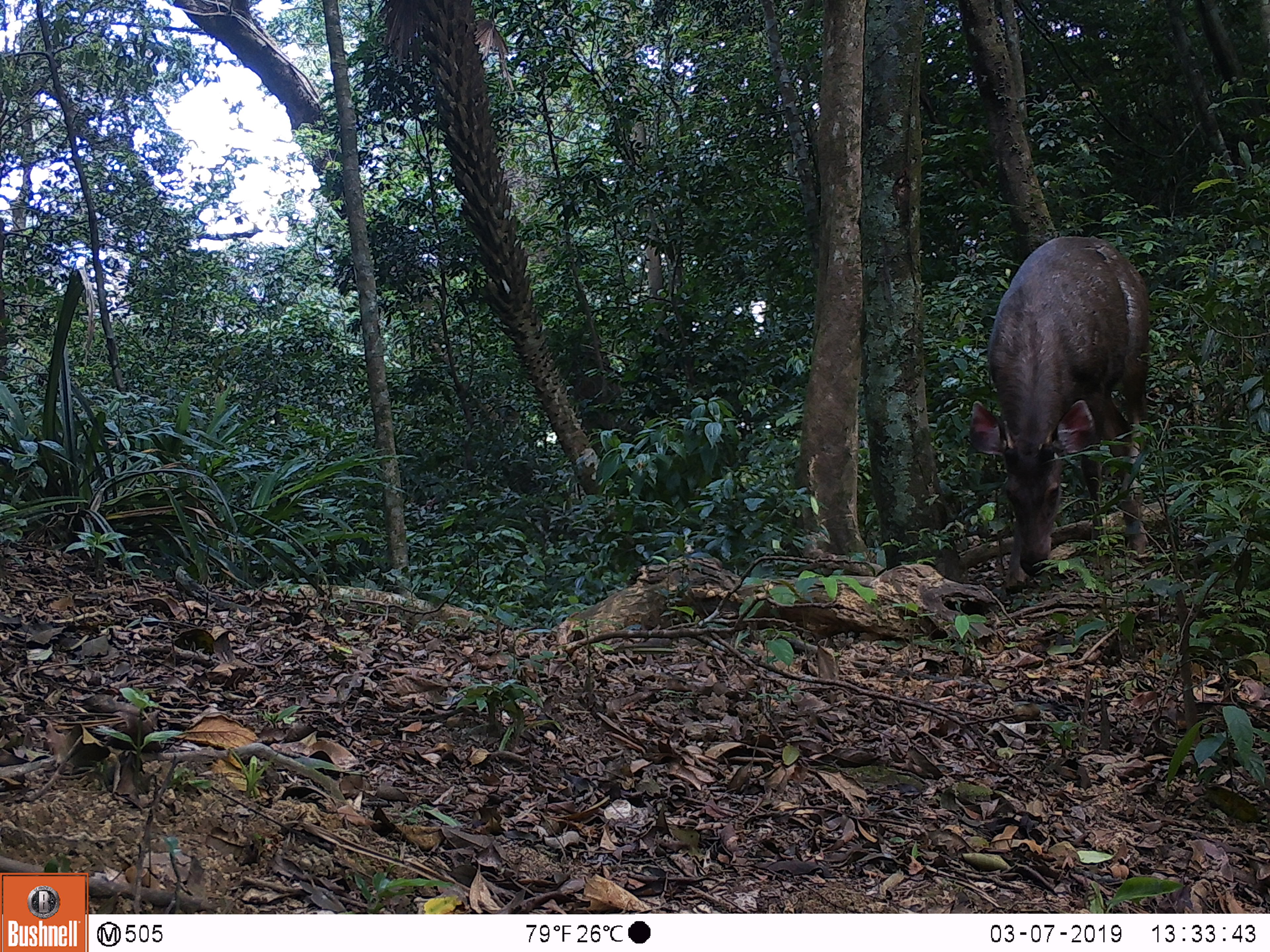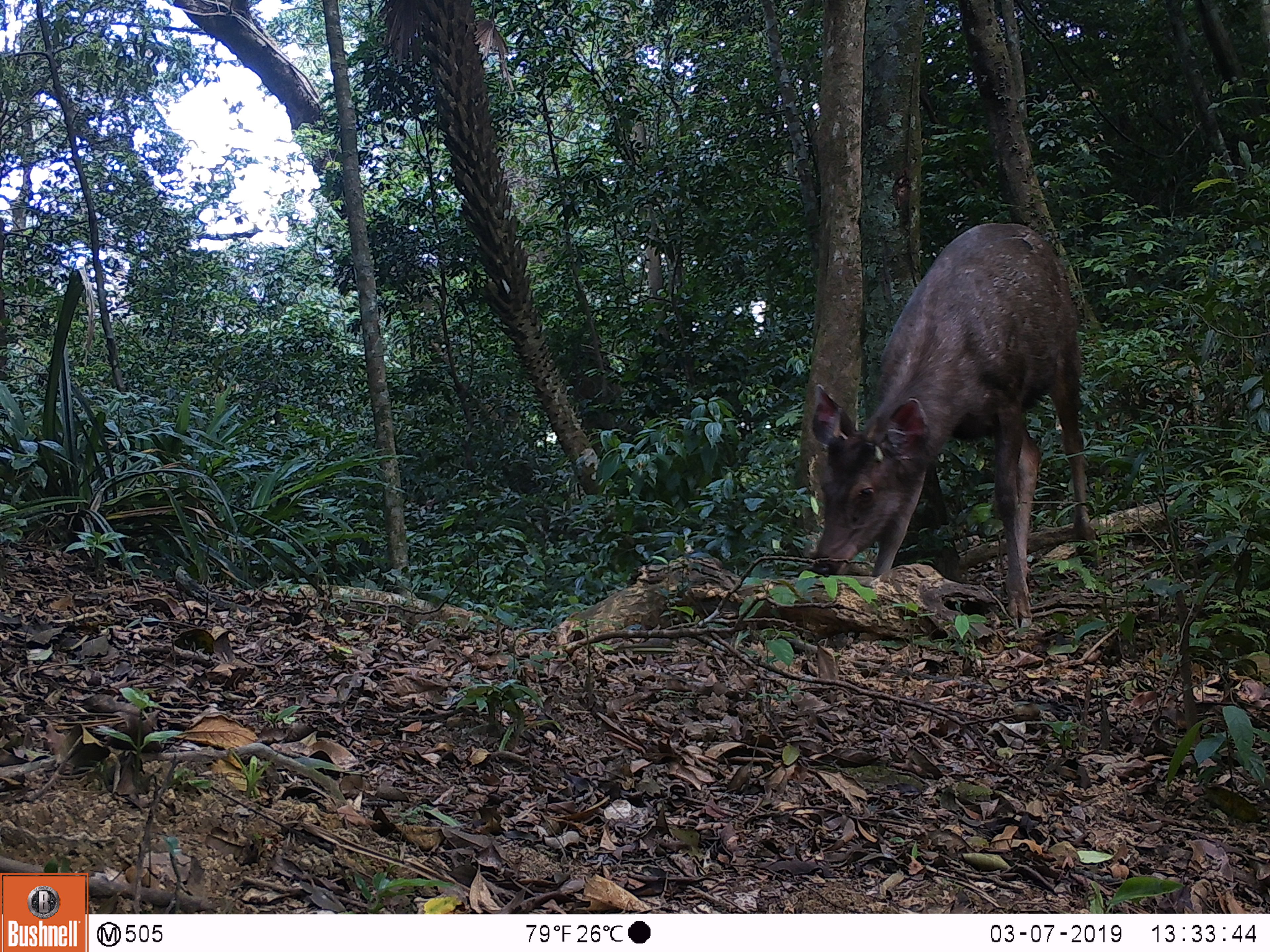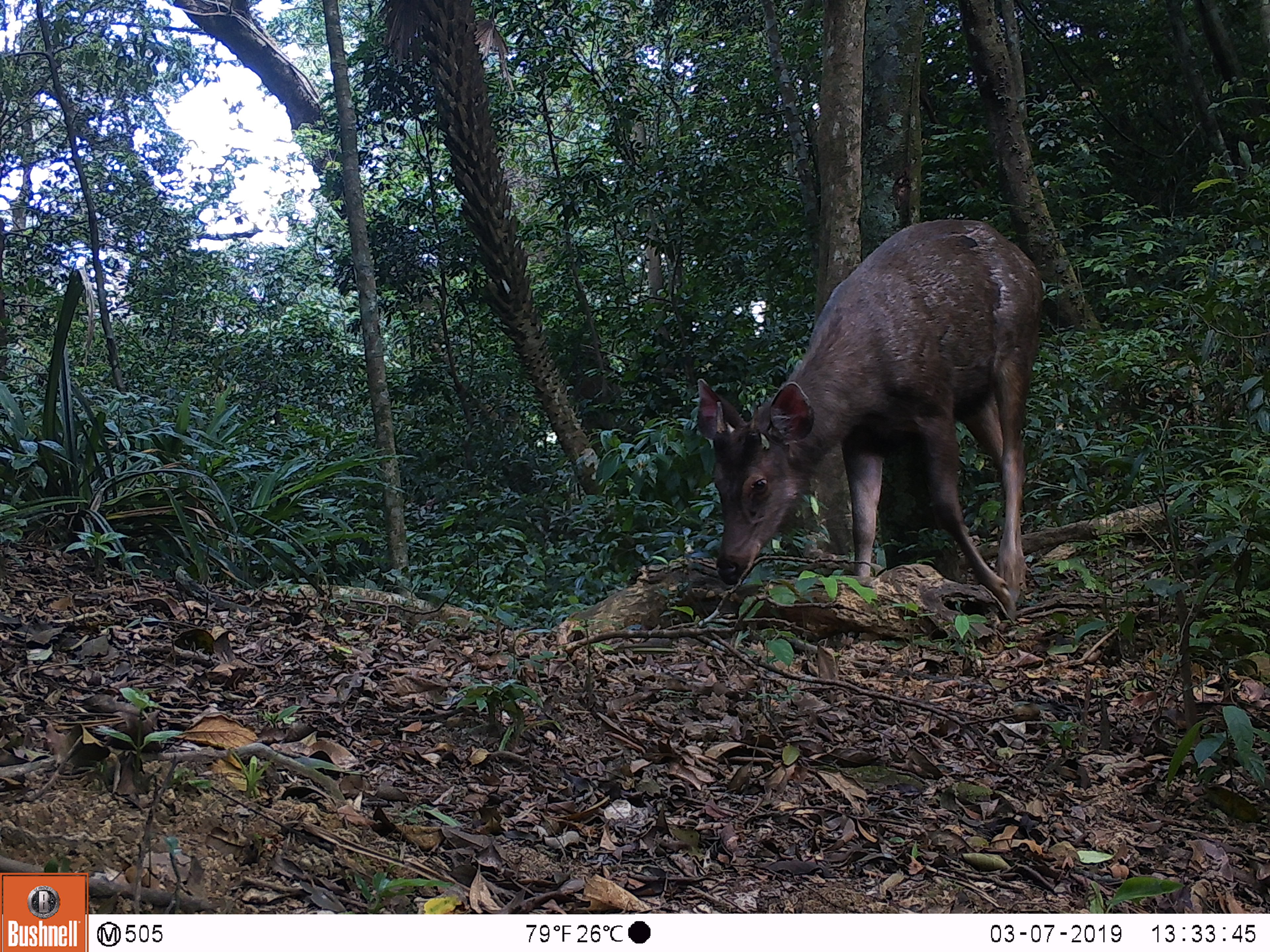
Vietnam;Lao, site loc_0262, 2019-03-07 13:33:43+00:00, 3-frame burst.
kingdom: Animalia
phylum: Chordata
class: Mammalia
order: Artiodactyla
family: Cervidae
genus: Rusa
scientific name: Rusa unicolor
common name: sambar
Sambar (Rusa unicolor). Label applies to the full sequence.